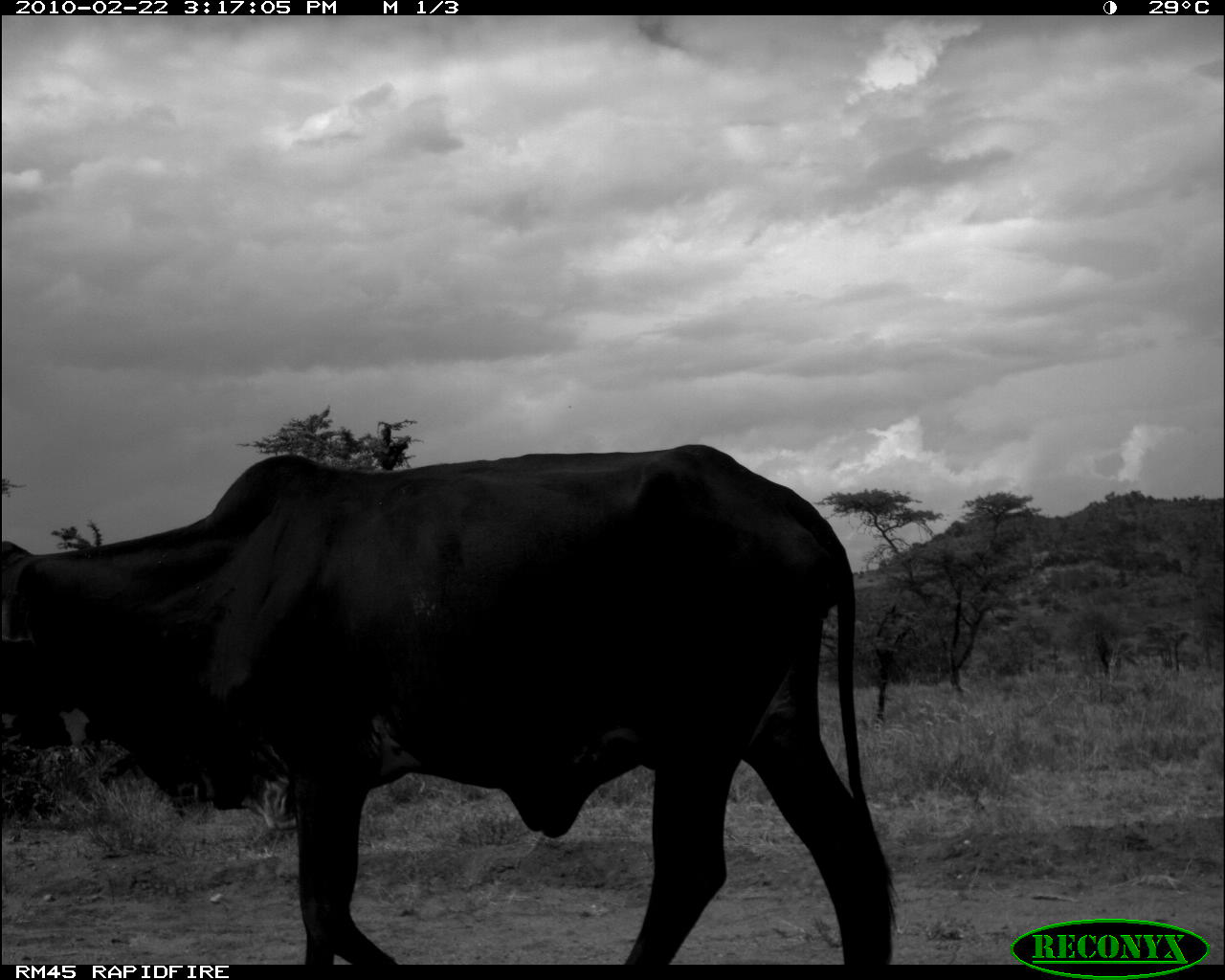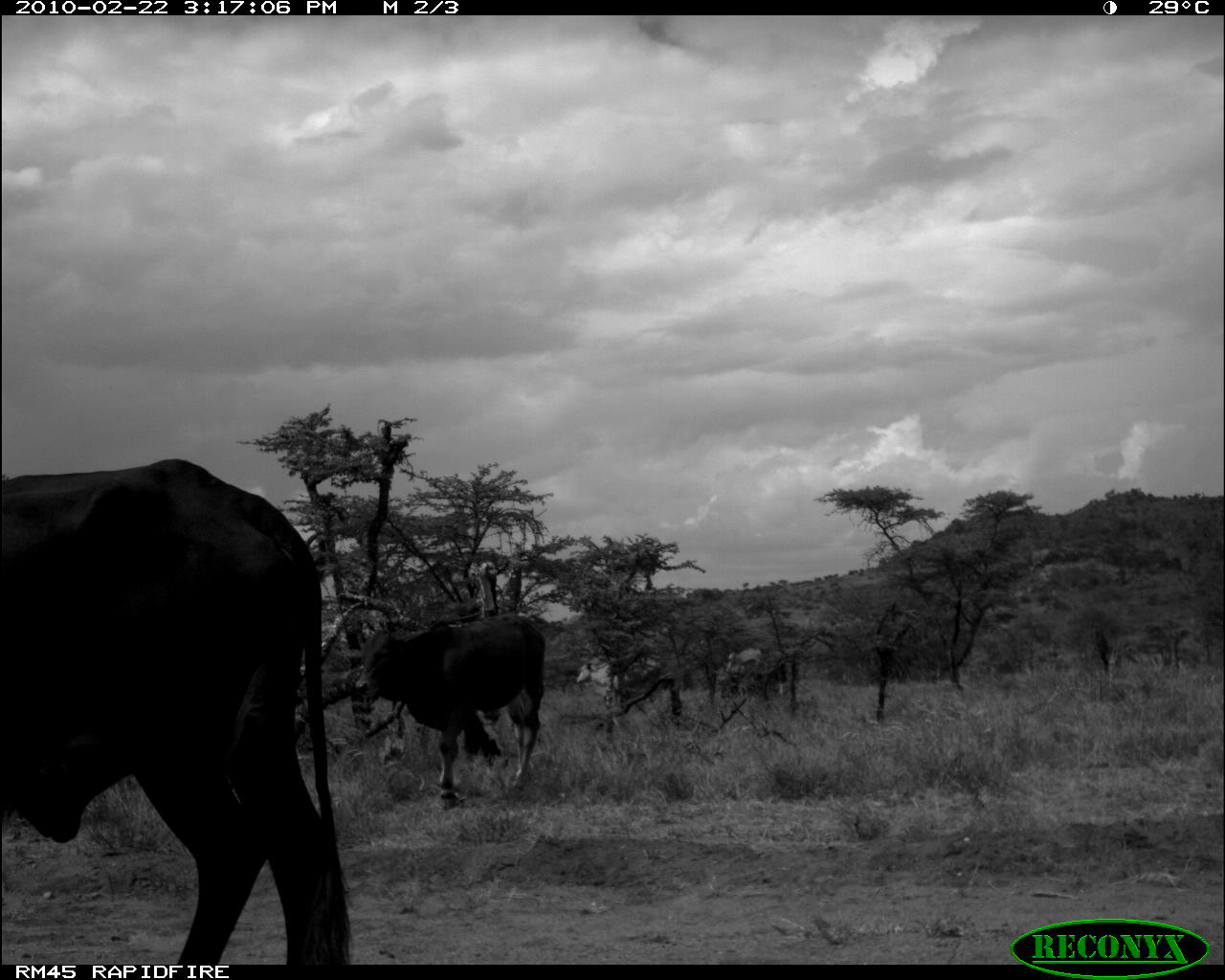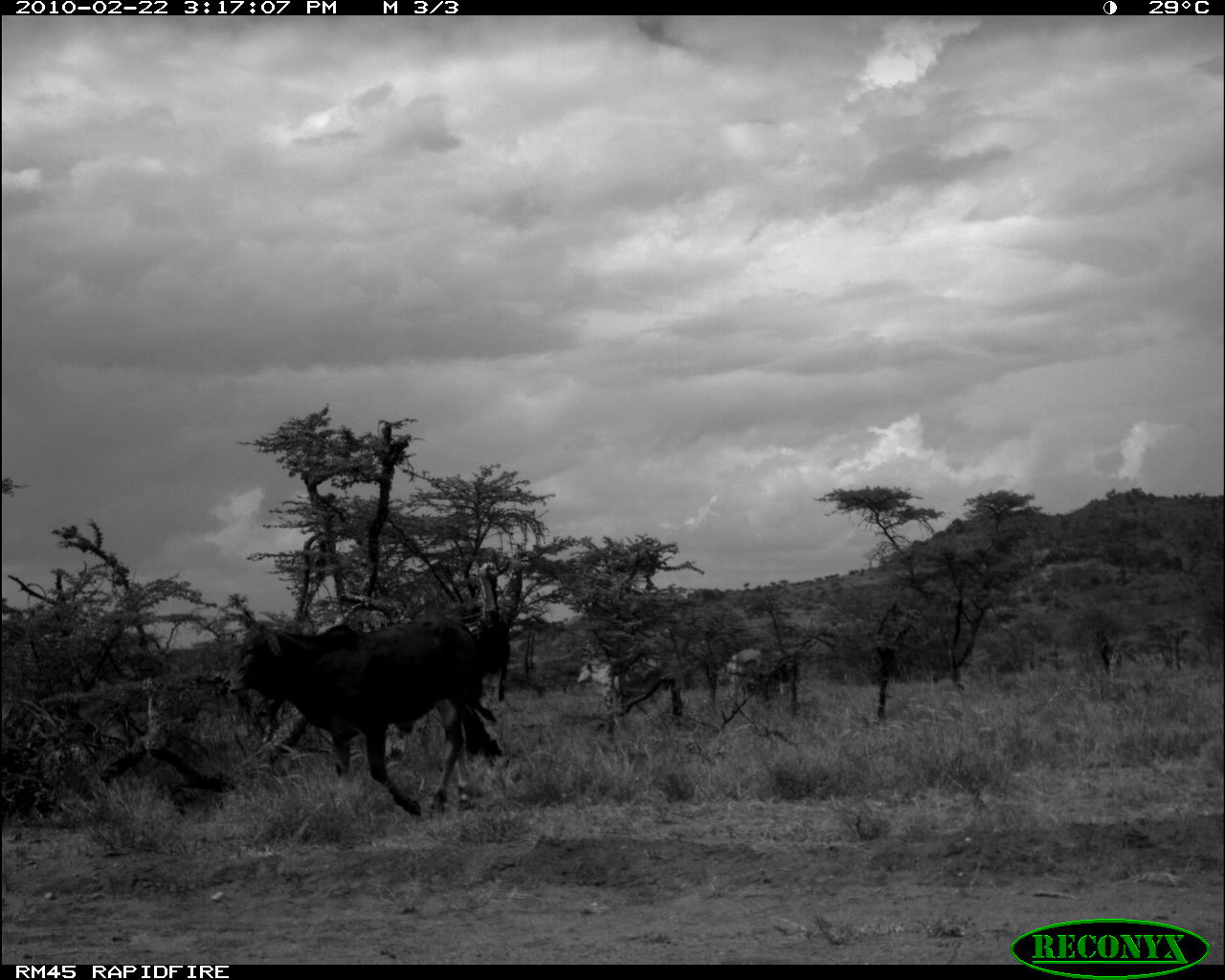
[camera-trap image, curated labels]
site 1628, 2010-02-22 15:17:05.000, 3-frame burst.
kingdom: Animalia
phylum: Chordata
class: Mammalia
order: Artiodactyla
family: Bovidae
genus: Bos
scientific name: Bos taurus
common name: domestic cattle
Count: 1.